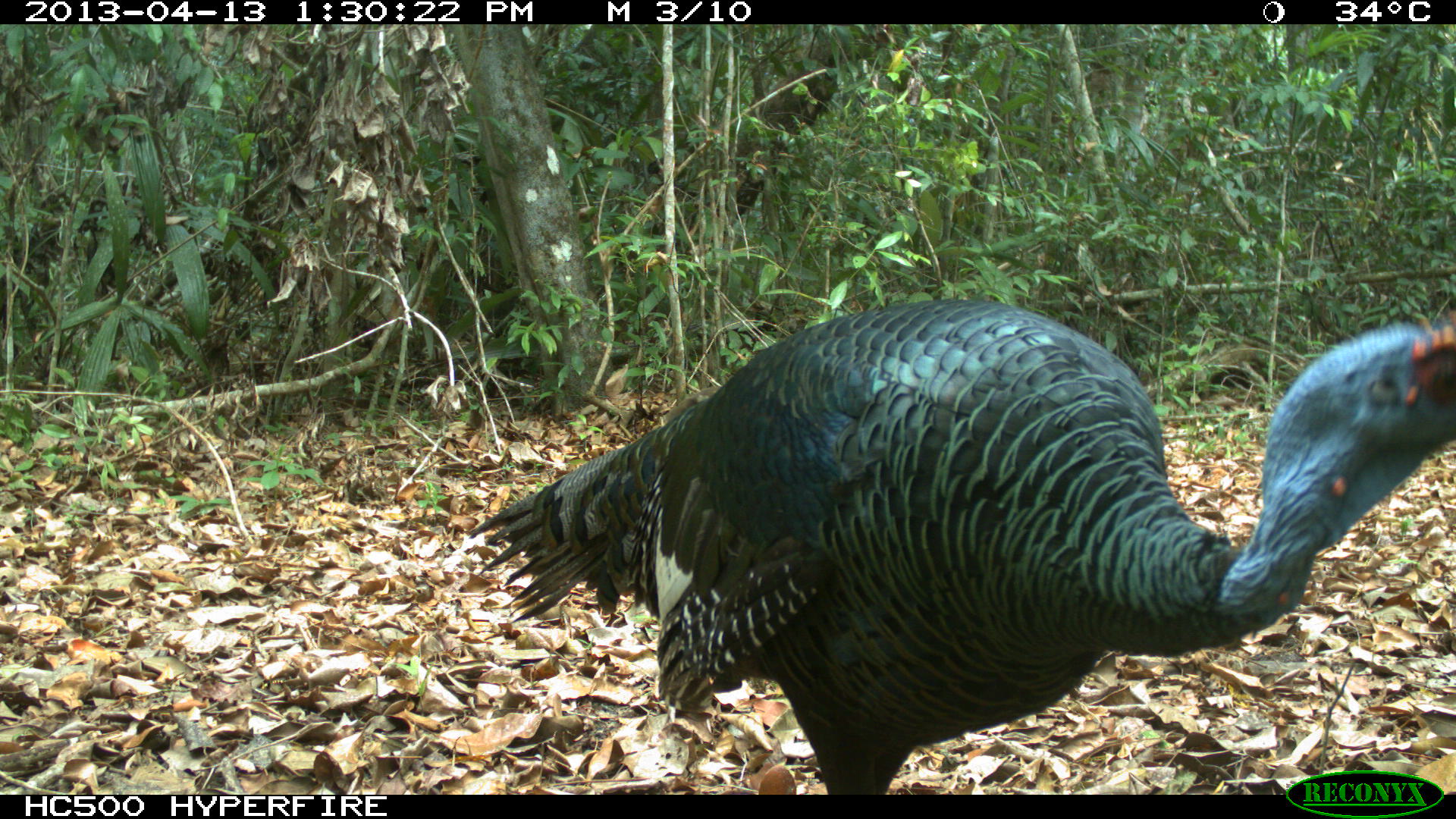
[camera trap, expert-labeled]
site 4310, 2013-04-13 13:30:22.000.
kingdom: Animalia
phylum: Chordata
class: Aves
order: Galliformes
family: Phasianidae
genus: Meleagris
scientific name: Meleagris ocellata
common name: ocellated turkey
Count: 1.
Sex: male.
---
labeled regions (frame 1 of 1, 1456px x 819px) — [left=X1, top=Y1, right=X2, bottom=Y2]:
meleagris ocellata: [left=456, top=290, right=1456, bottom=791]